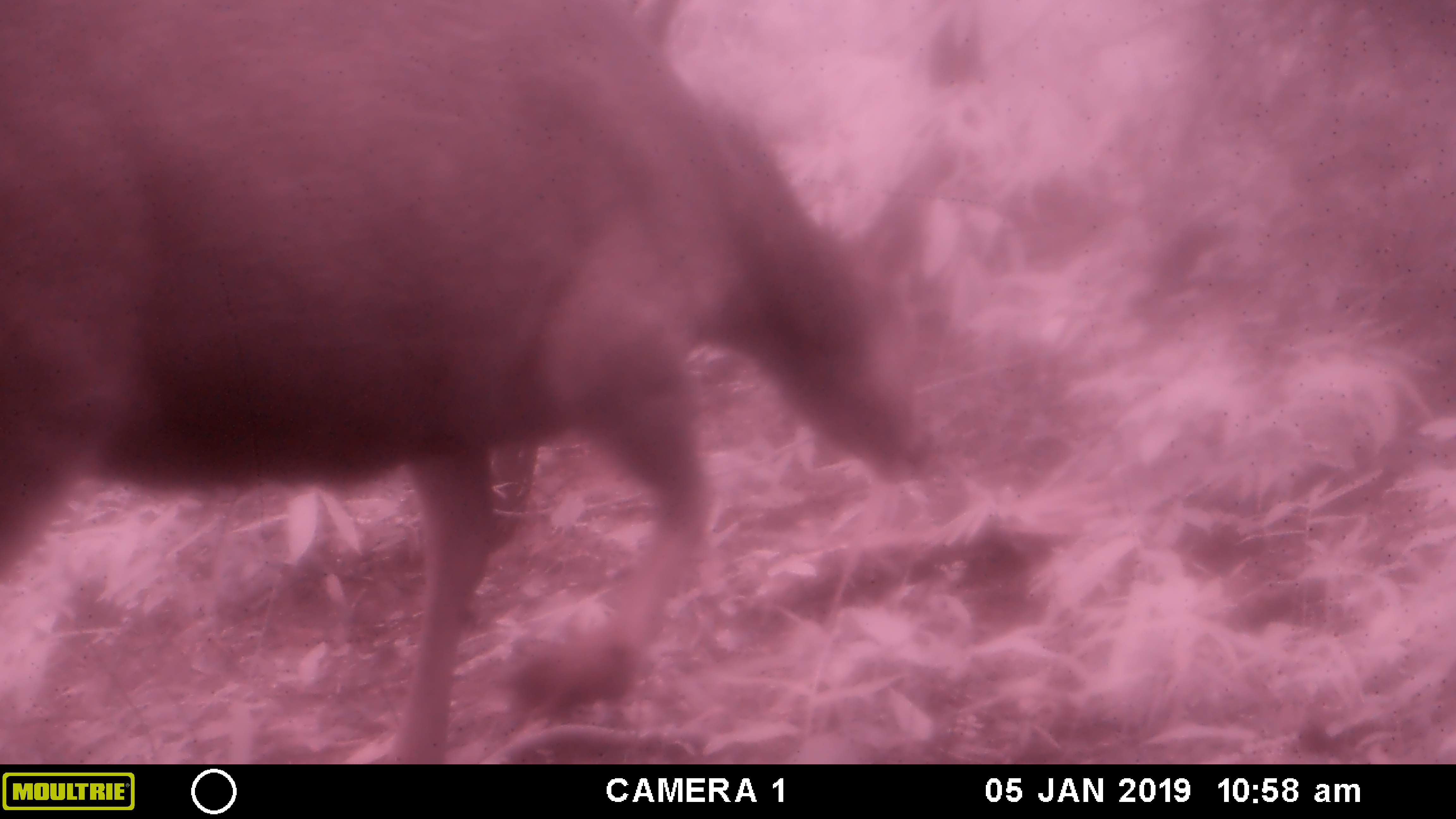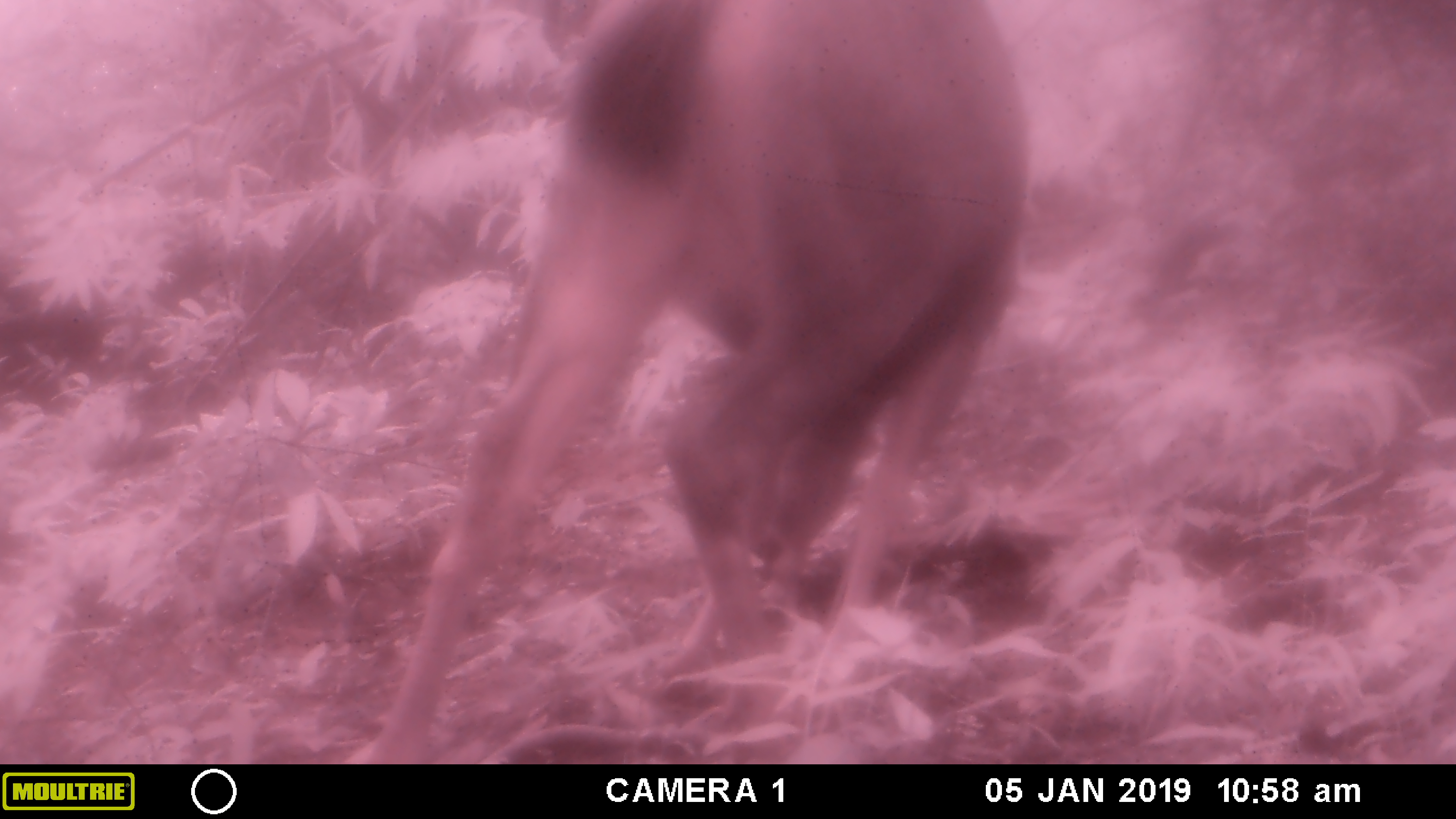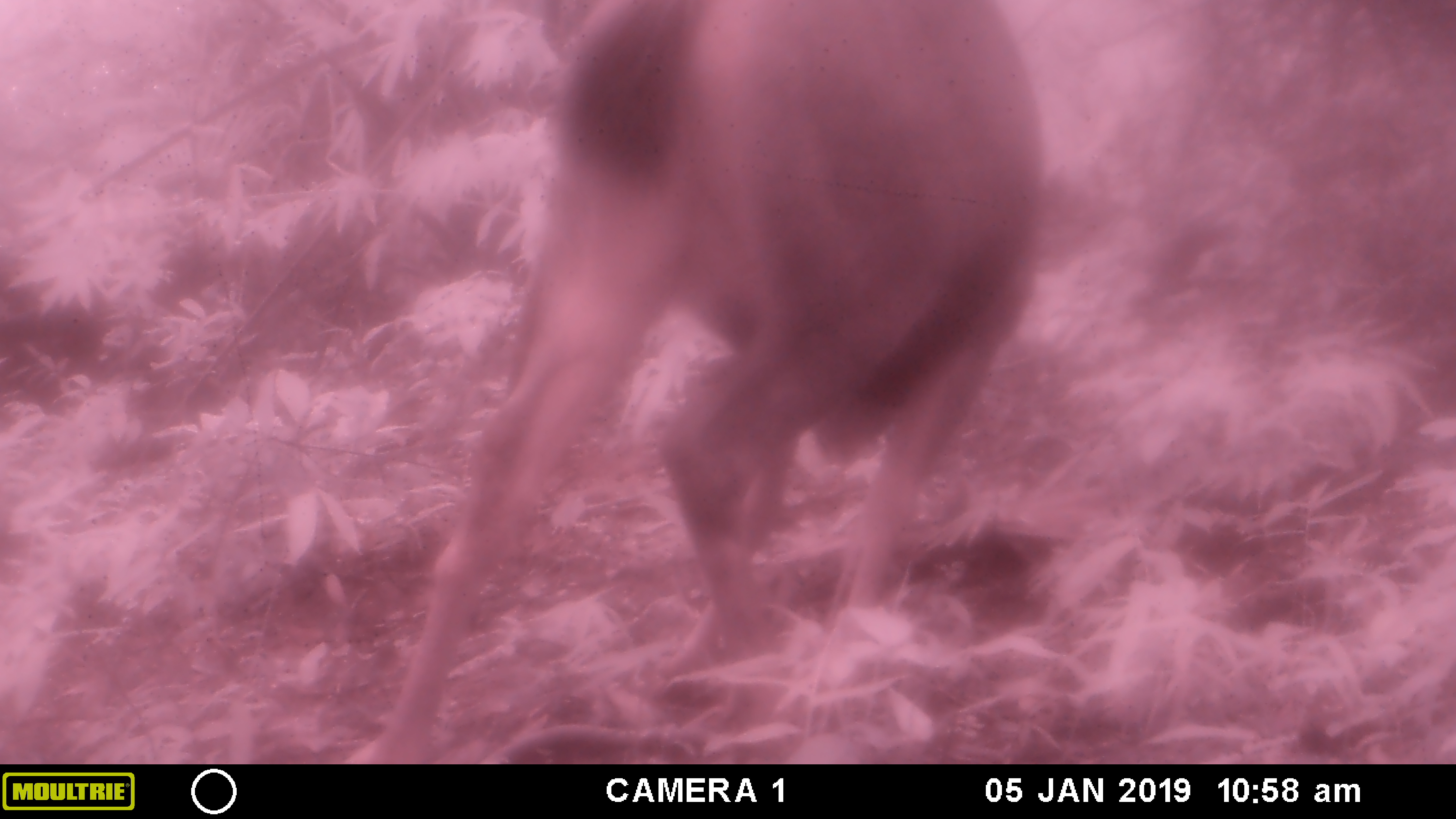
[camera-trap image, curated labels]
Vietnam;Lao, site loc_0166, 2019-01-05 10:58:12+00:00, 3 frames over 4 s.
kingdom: Animalia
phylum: Chordata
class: Mammalia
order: Artiodactyla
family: Cervidae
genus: Rusa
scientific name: Rusa unicolor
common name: sambar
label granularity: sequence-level